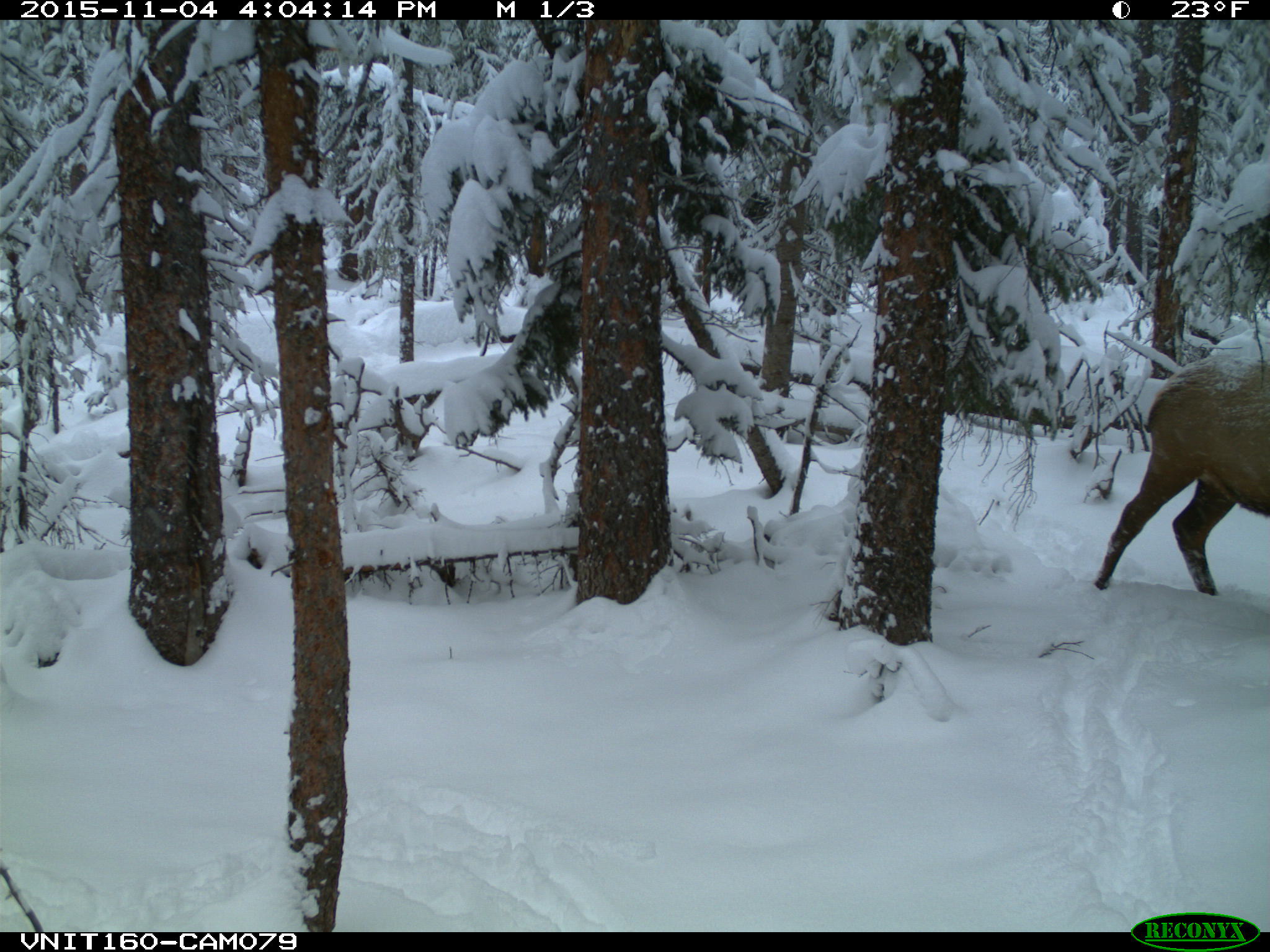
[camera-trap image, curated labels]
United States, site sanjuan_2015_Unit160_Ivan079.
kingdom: Animalia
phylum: Chordata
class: Mammalia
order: Artiodactyla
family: Cervidae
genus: Cervus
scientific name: Cervus elaphus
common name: red deer